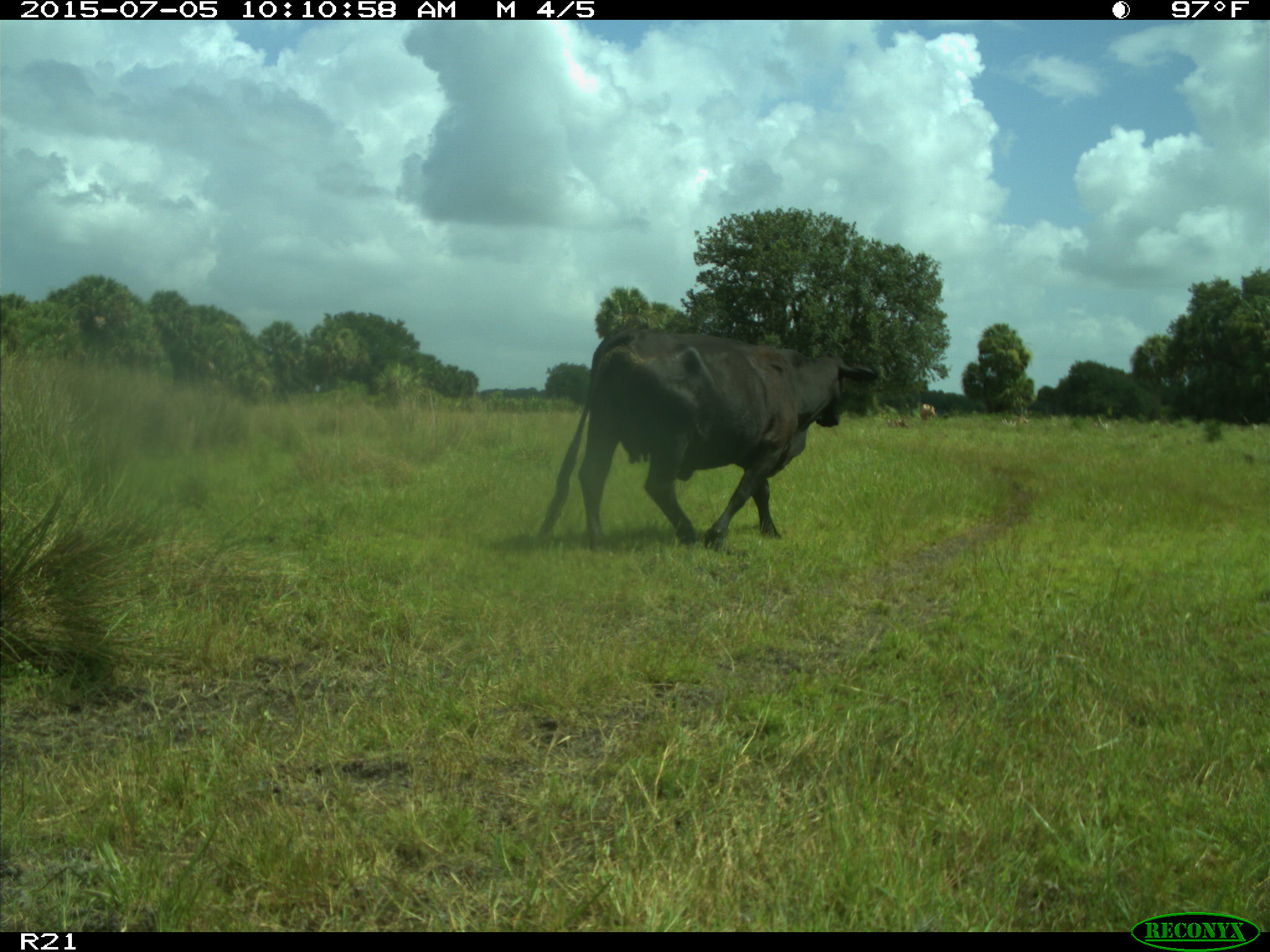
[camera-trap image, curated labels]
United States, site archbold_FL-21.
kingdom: Animalia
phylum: Chordata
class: Mammalia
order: Artiodactyla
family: Bovidae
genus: Bos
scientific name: Bos taurus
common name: domestic cow